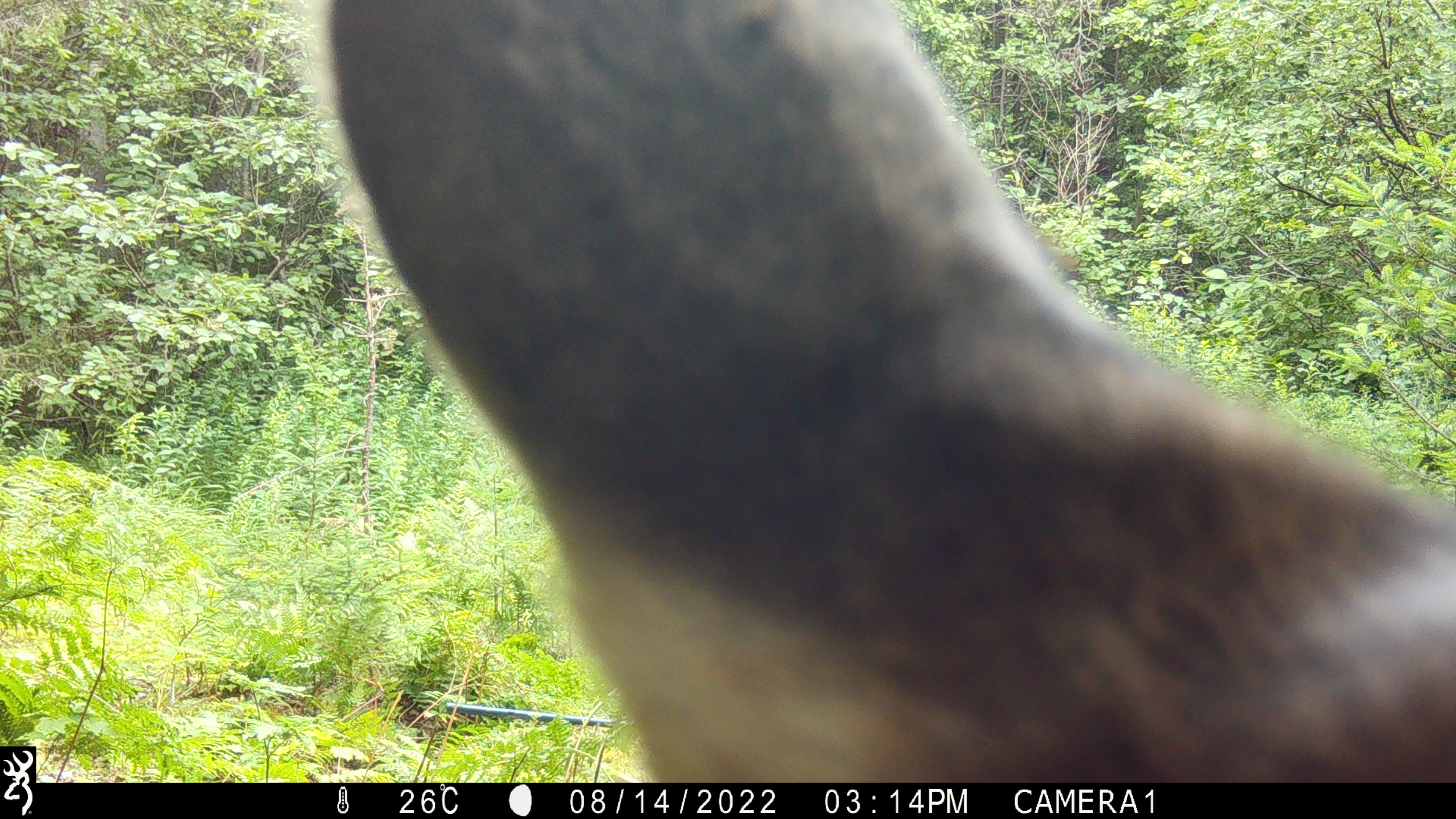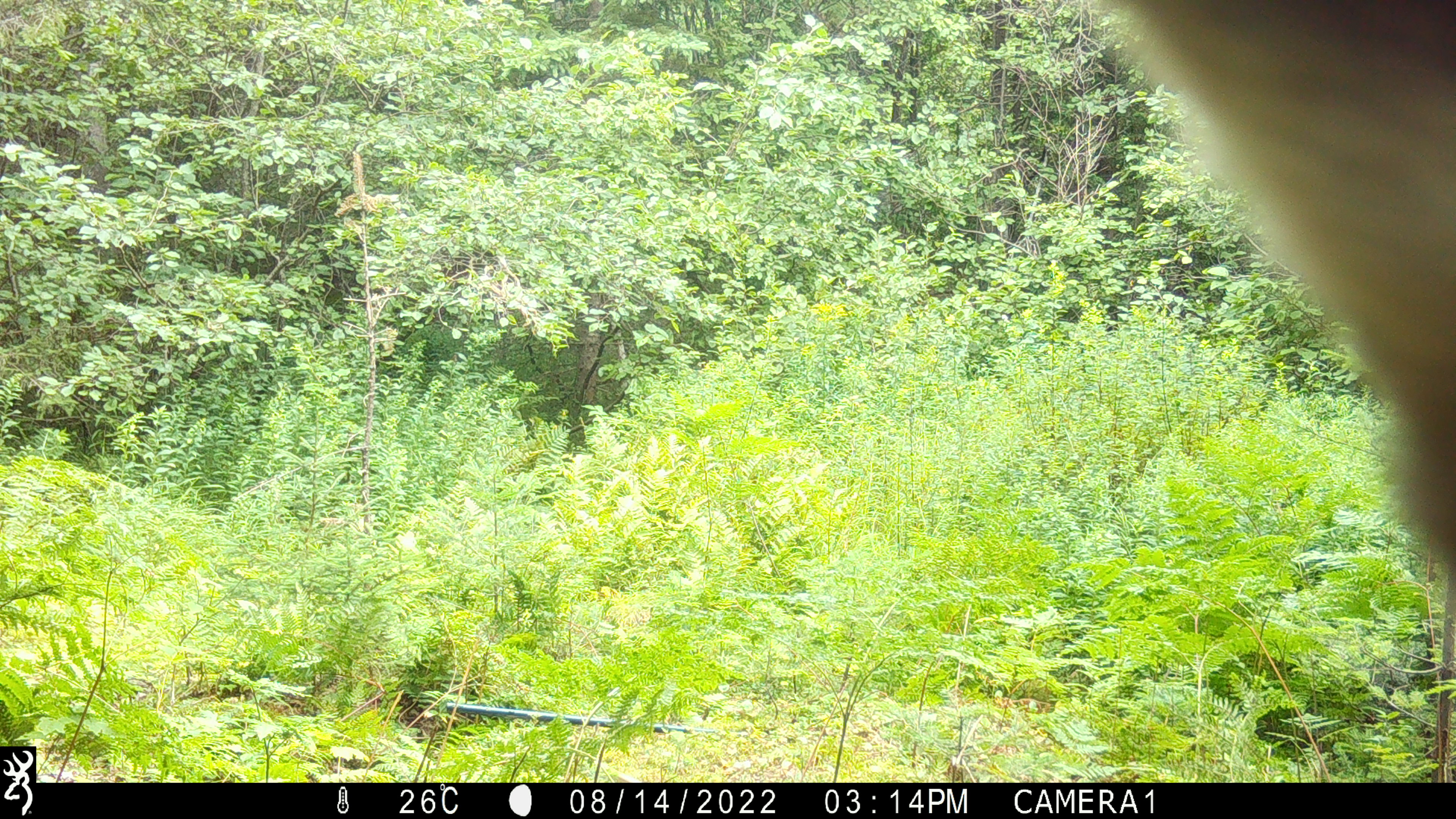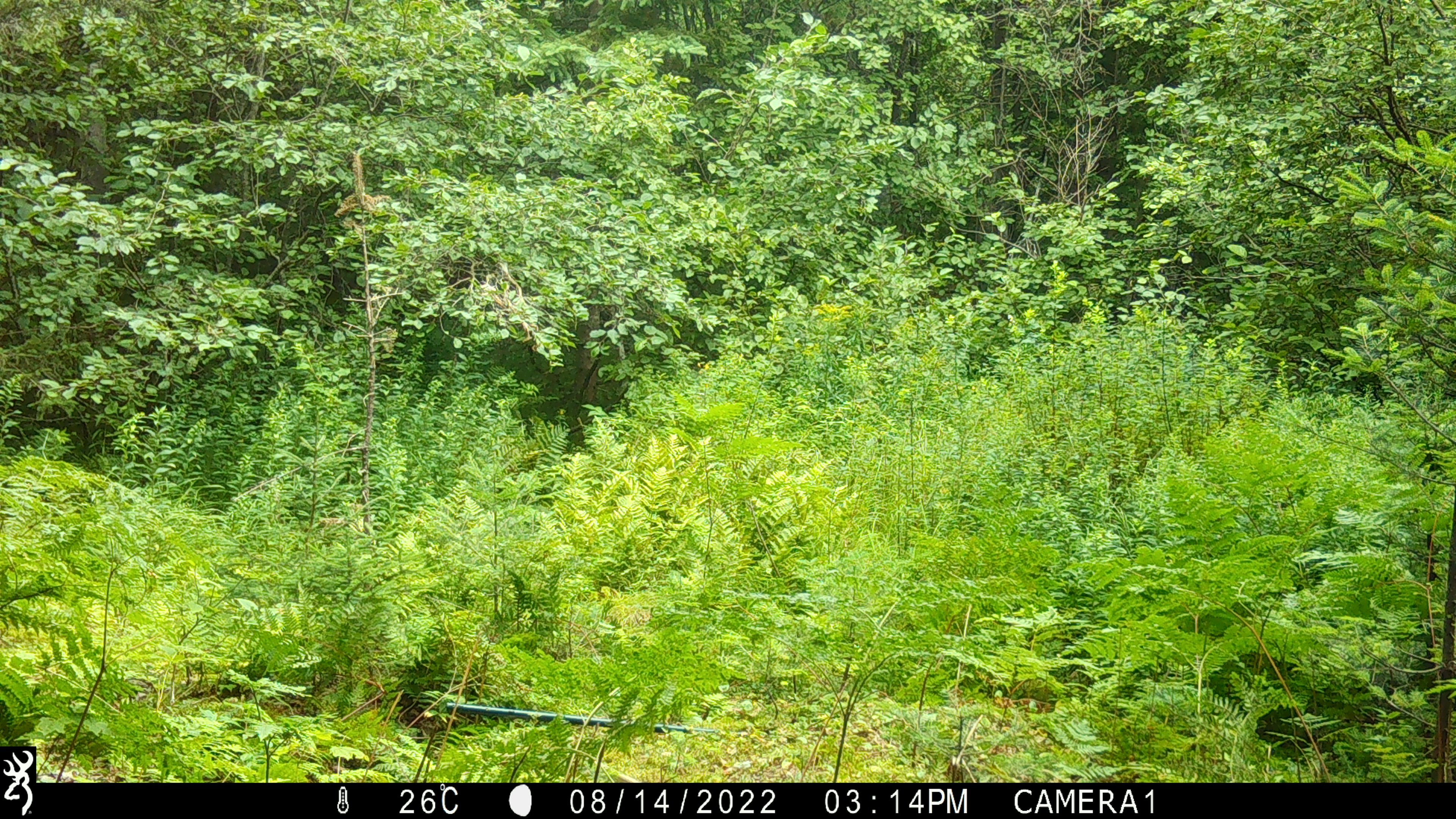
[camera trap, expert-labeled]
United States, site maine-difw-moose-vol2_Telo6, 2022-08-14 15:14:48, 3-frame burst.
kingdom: Animalia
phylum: Chordata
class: Mammalia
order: Artiodactyla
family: Cervidae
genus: Alces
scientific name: Alces alces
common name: moose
Moose (Alces alces).